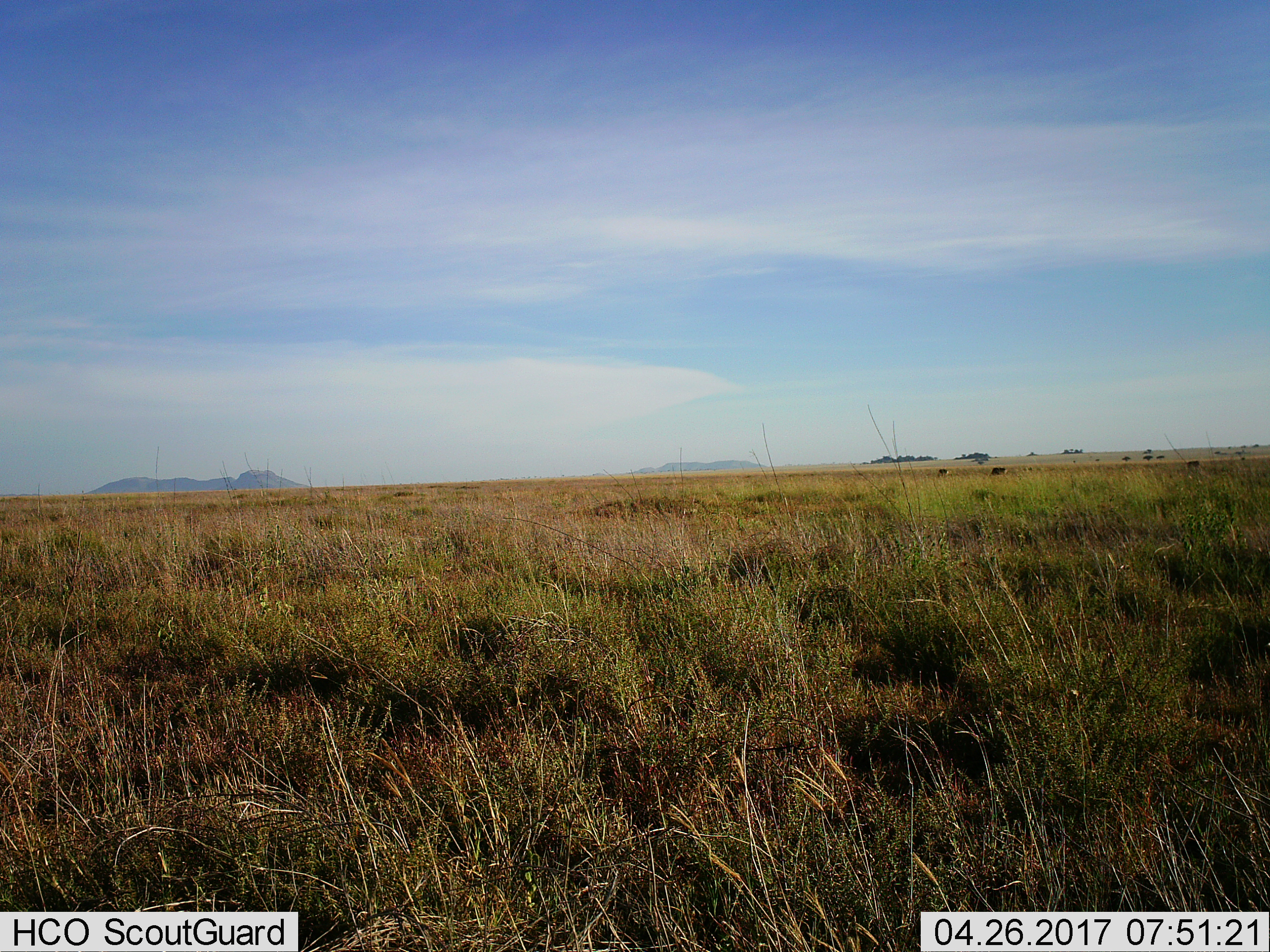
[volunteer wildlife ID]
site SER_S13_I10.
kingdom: Animalia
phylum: Chordata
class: Mammalia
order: Artiodactyla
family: Bovidae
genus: Connochaetes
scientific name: Connochaetes taurinus taurinus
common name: blue wildebeest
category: wildebeestblue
Wildebeestblue (blue wildebeest) (Connochaetes taurinus taurinus), count 10. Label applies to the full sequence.